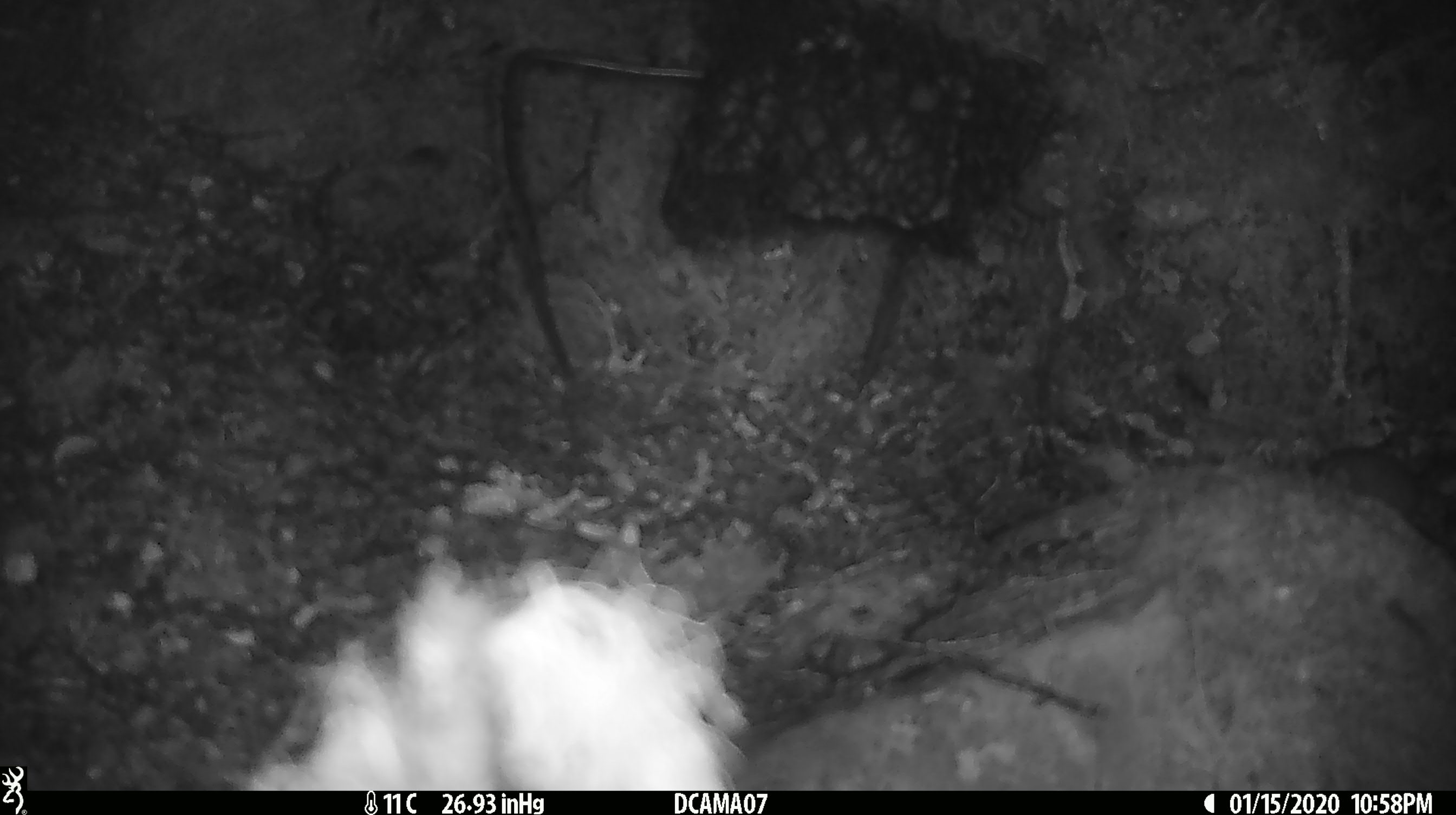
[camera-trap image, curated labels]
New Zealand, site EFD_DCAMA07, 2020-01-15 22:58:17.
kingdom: Animalia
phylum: Chordata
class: Mammalia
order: Rodentia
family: Muridae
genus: Mus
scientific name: Mus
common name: mouse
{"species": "mouse (Mus)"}